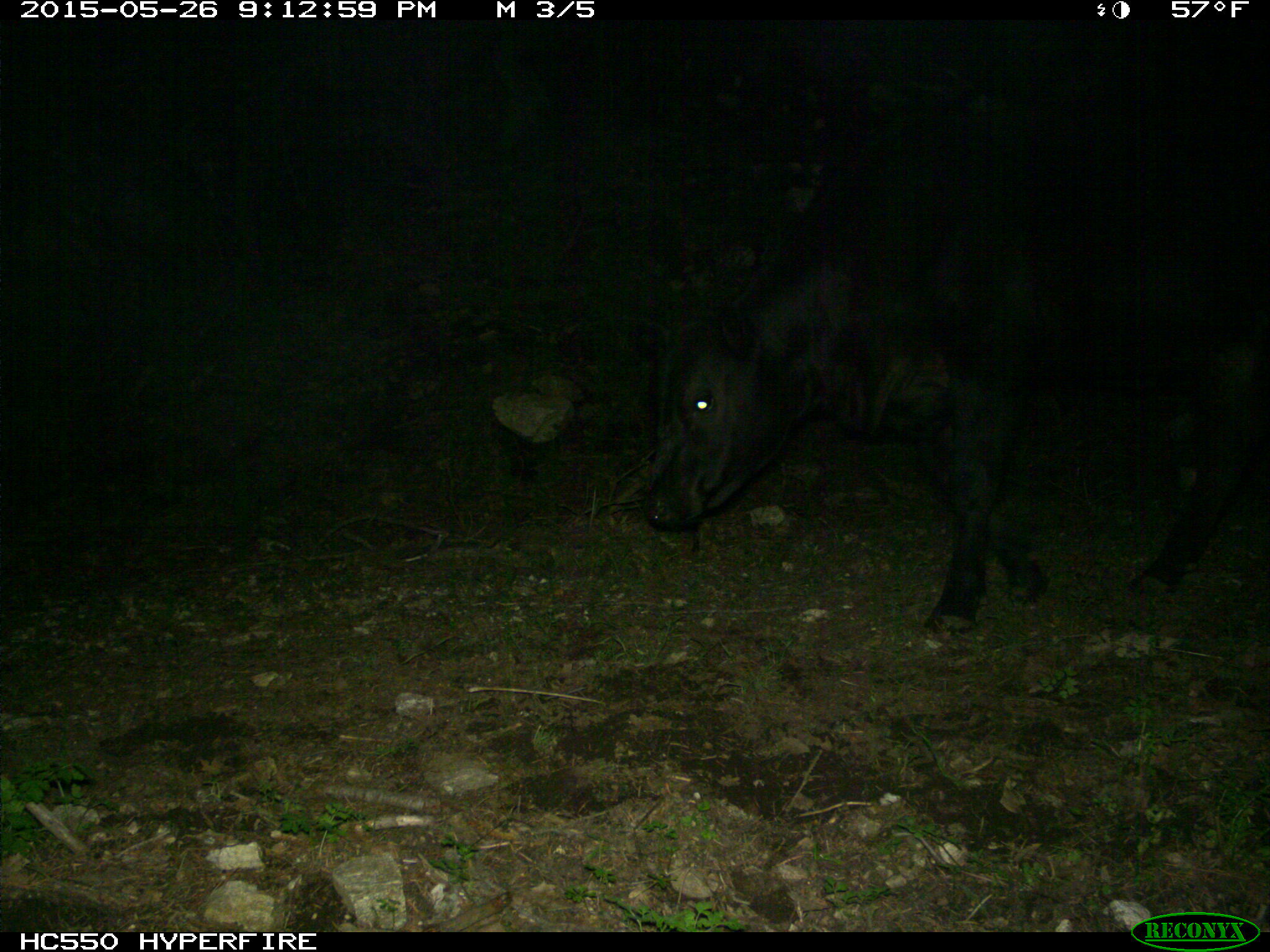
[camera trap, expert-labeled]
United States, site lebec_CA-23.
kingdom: Animalia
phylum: Chordata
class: Mammalia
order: Artiodactyla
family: Bovidae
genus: Bos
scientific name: Bos taurus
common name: domestic cow